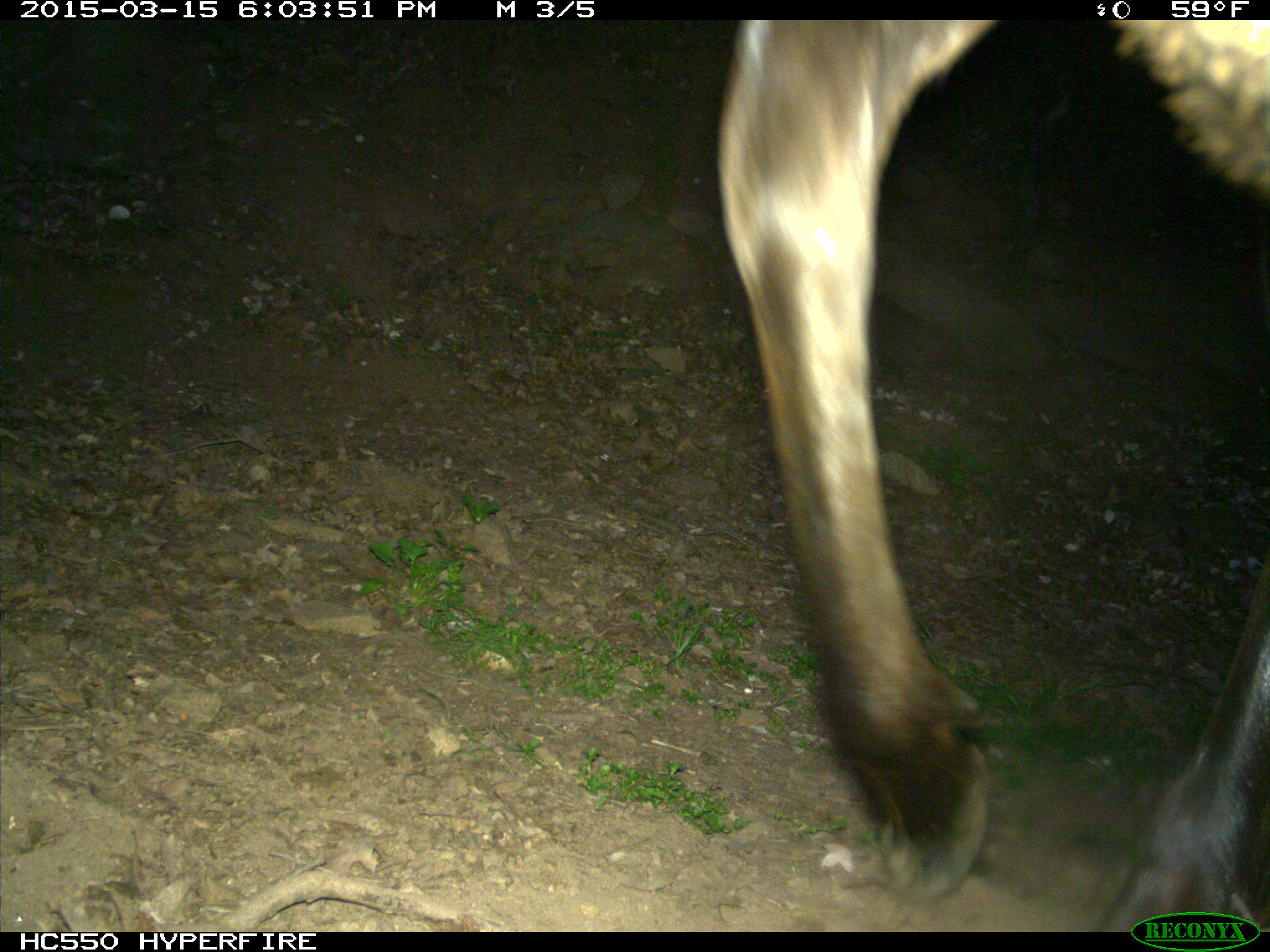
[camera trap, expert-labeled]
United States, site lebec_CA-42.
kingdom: Animalia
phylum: Chordata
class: Mammalia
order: Artiodactyla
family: Cervidae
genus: Cervus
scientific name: Cervus canadensis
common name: elk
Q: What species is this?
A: Cervus canadensis (elk).